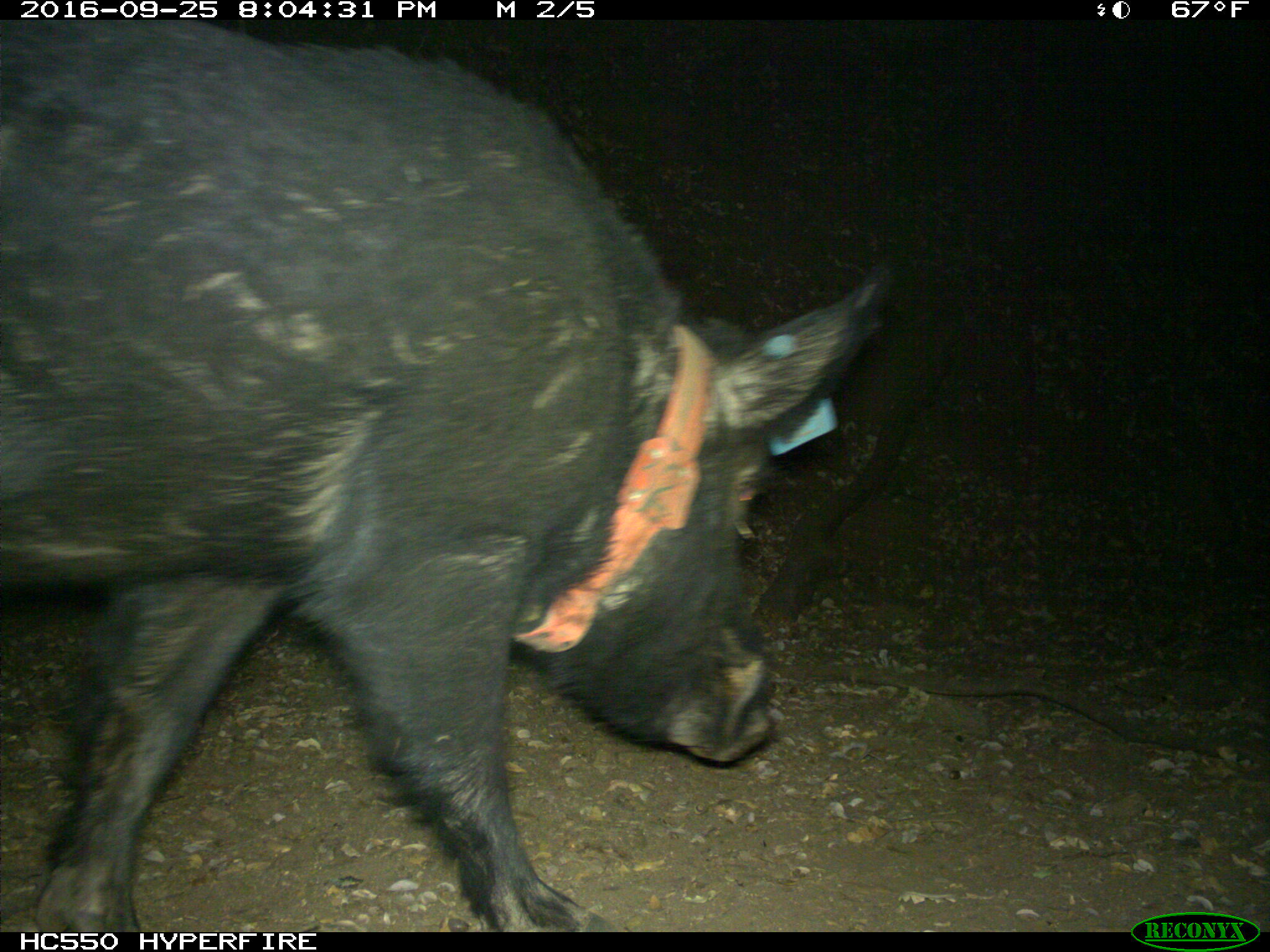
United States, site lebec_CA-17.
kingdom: Animalia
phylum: Chordata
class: Mammalia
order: Artiodactyla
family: Suidae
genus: Sus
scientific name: Sus scrofa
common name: wild boar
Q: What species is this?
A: Sus scrofa (wild boar).